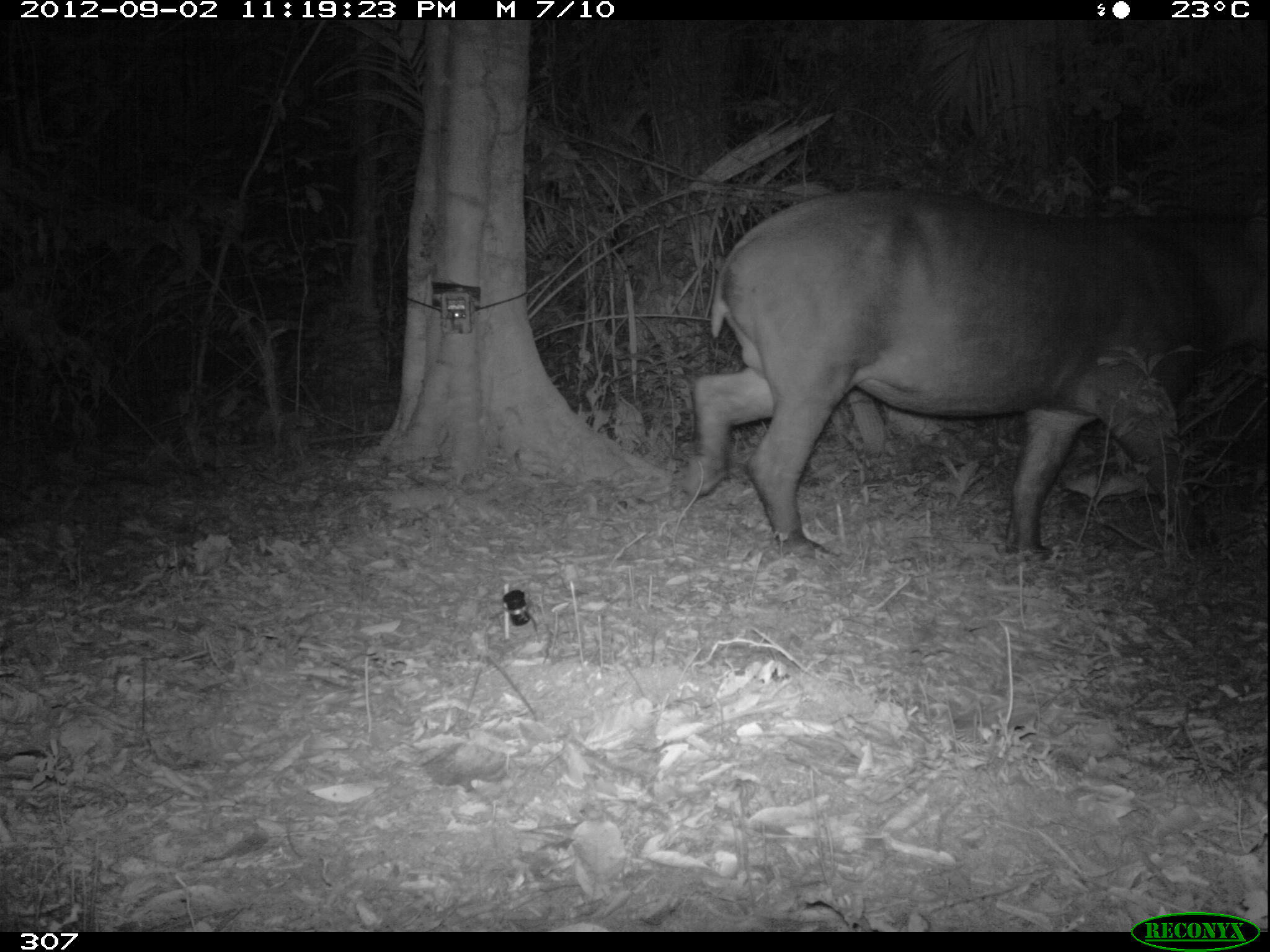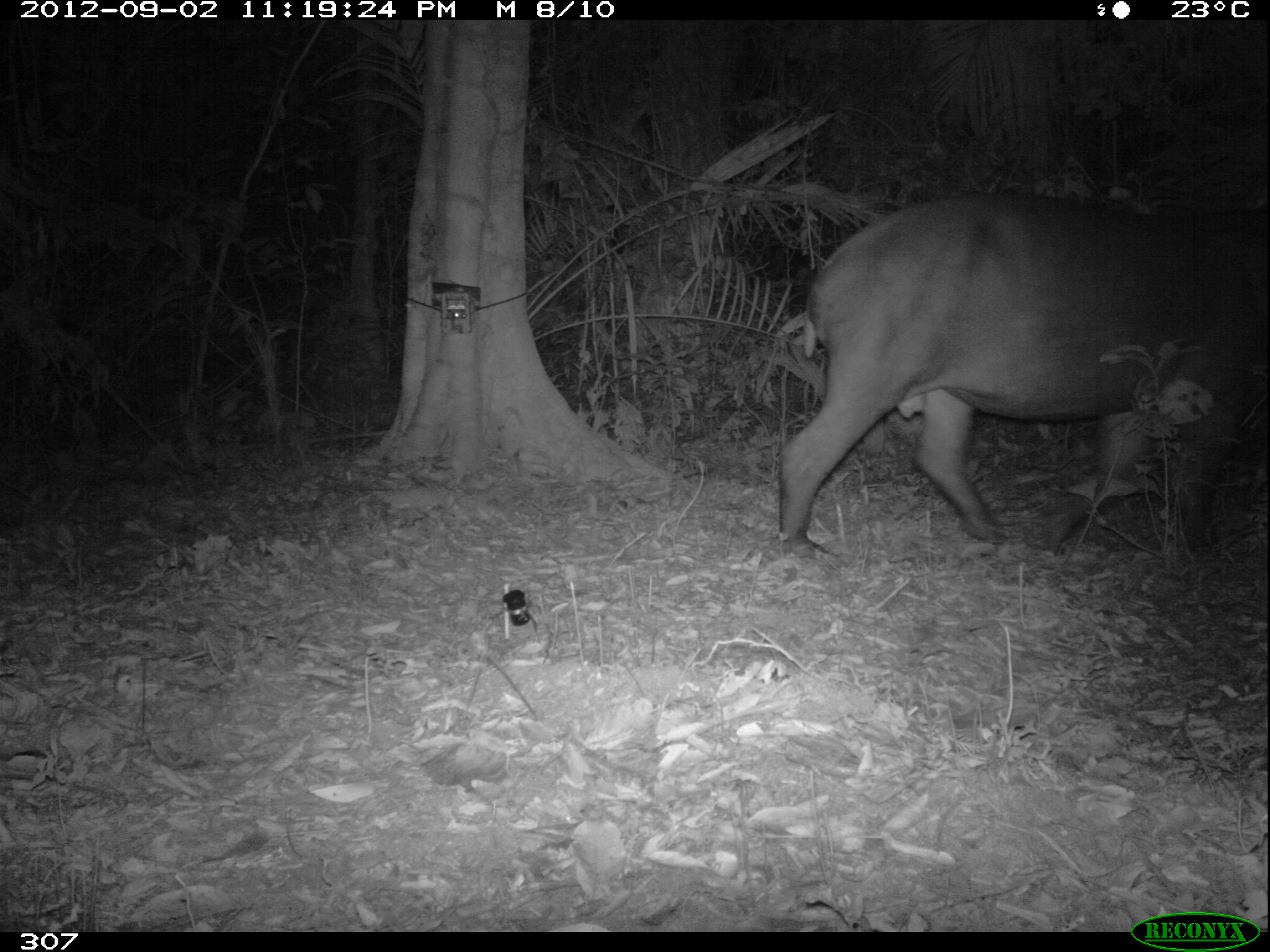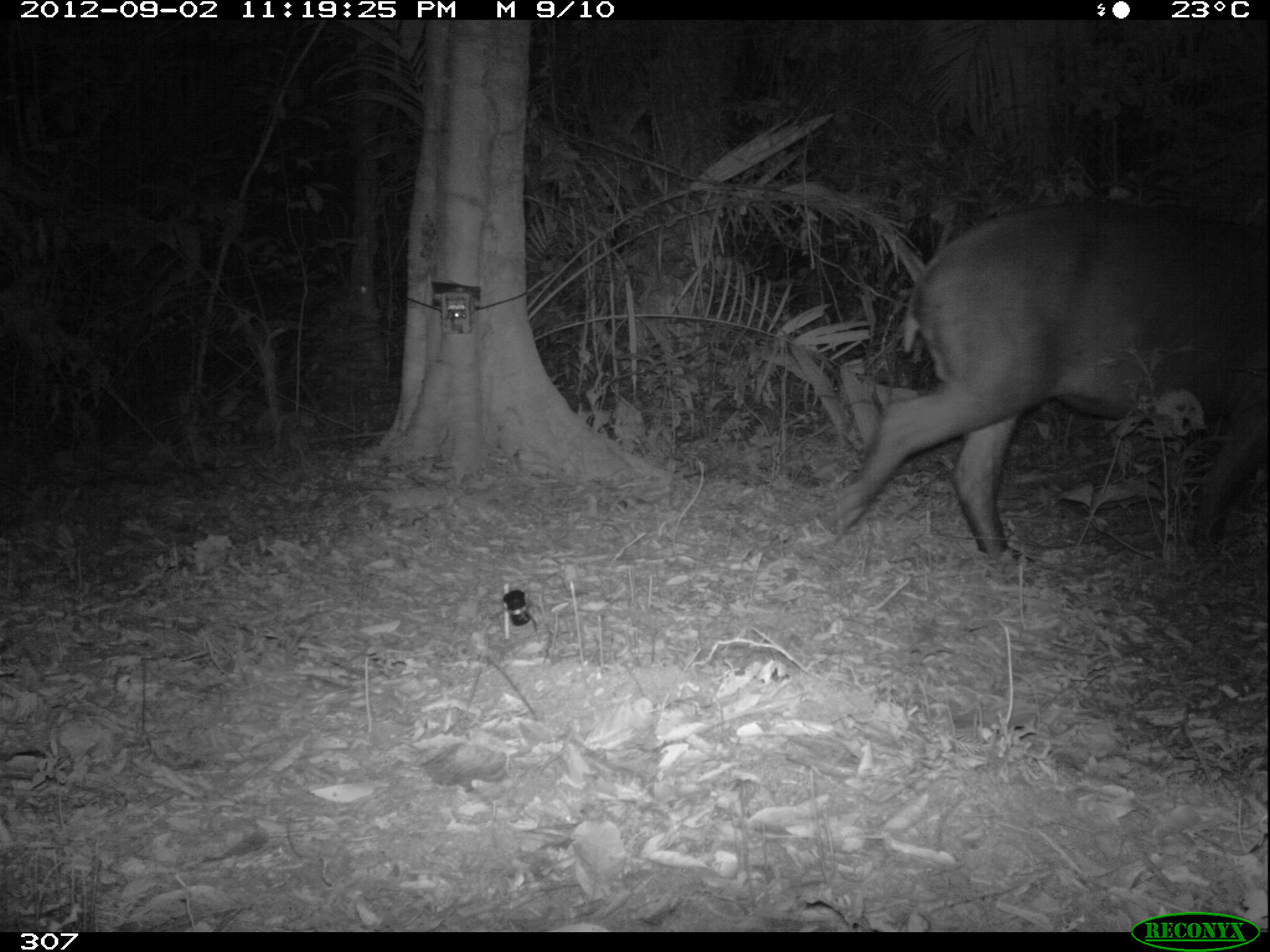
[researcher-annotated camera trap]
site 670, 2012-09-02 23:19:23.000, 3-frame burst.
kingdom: Animalia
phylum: Chordata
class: Mammalia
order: Perissodactyla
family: Tapiridae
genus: Tapirus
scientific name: Tapirus terrestris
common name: south american tapir